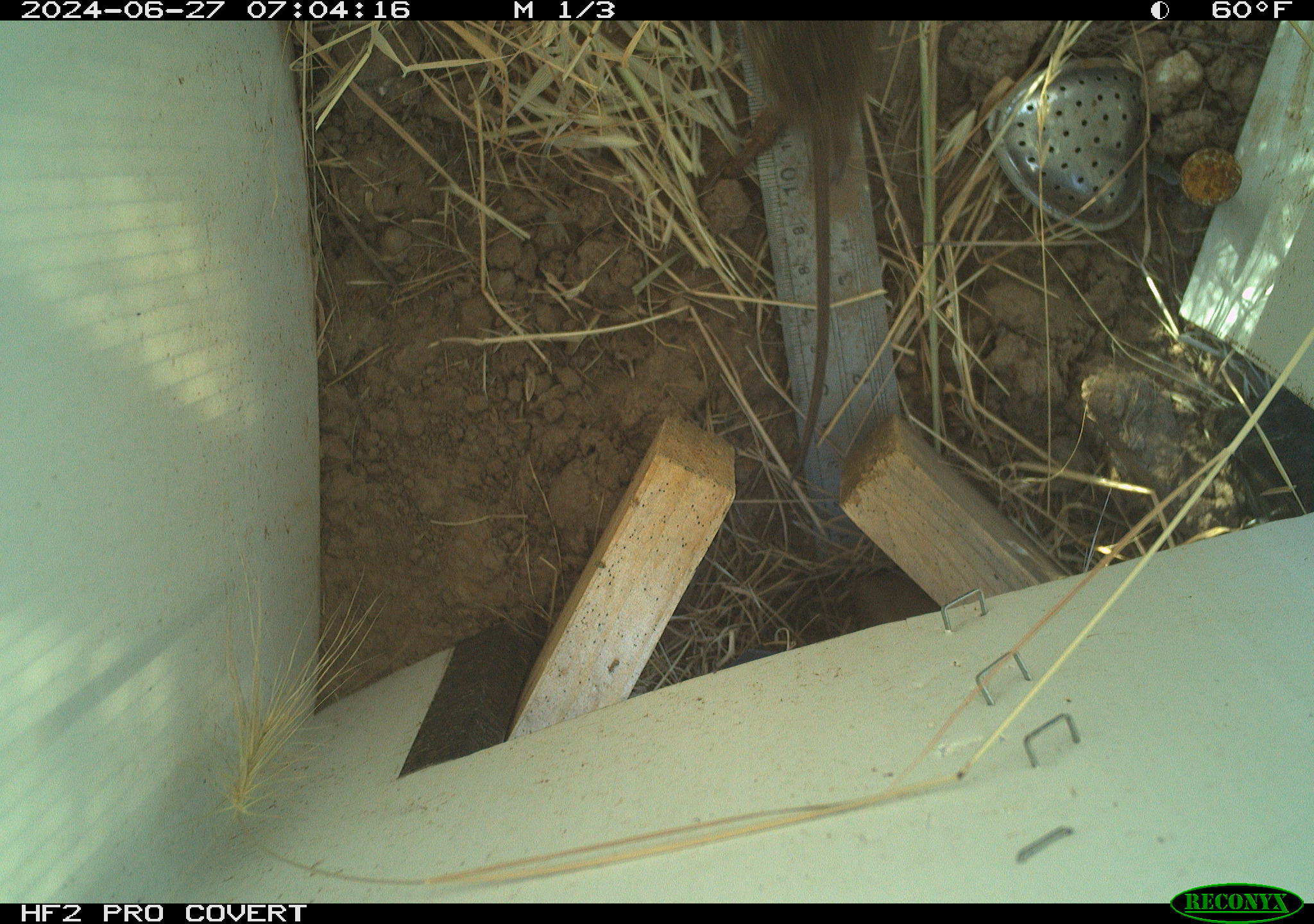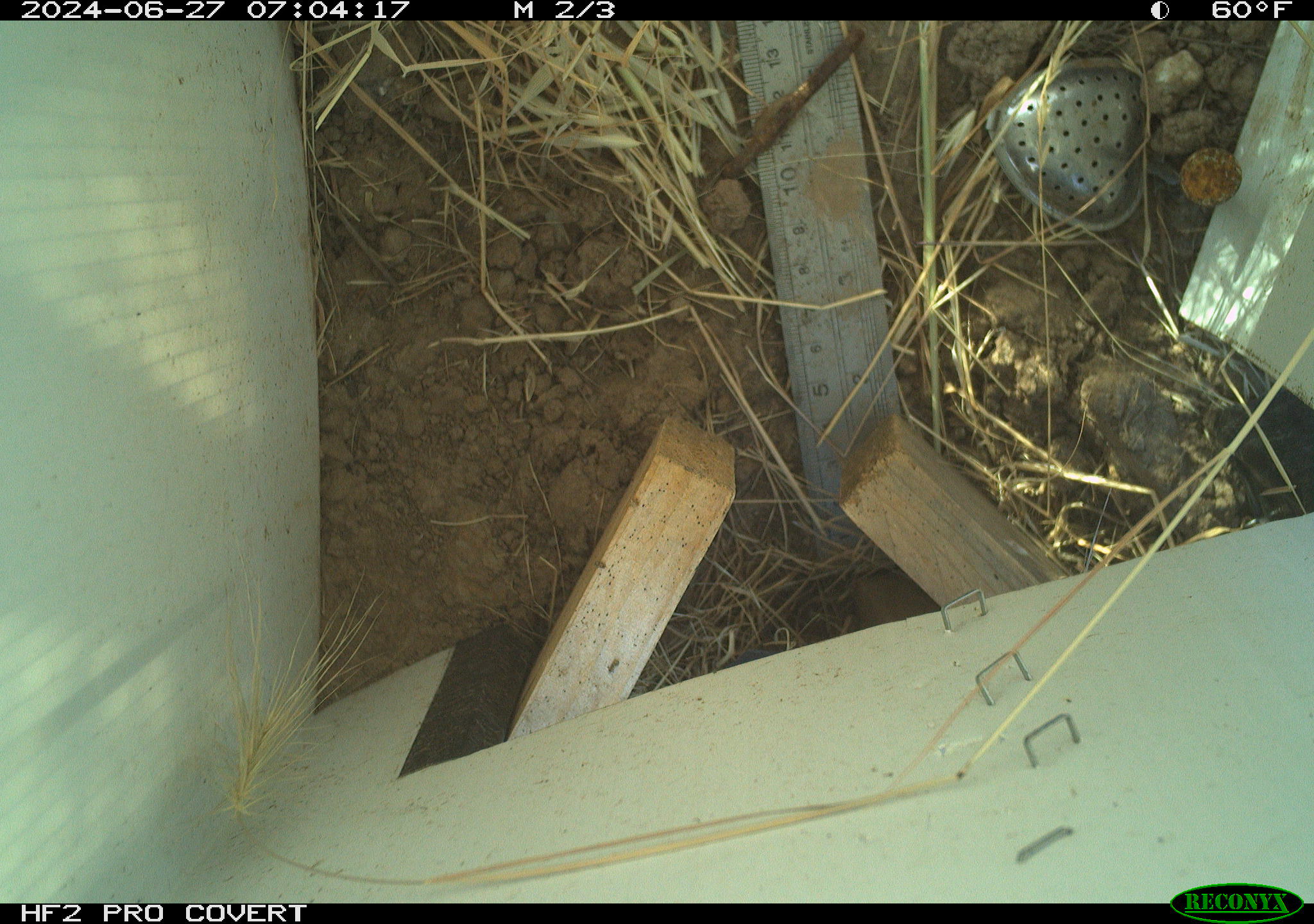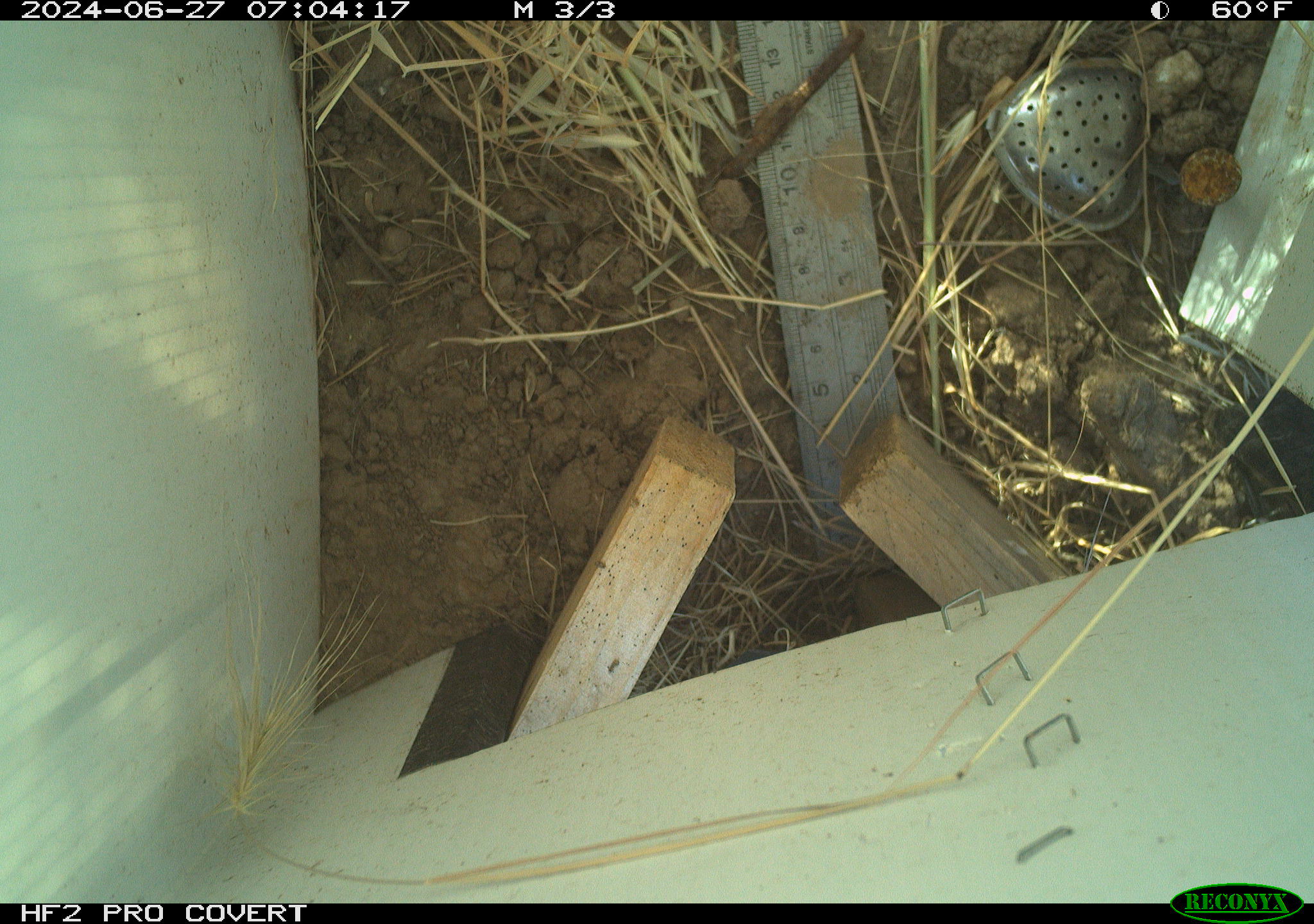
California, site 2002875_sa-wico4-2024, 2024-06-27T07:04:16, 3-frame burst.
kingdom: Animalia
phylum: Chordata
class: Mammalia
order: Rodentia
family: Cricetidae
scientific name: Arvicolinae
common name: voles, lemmings, and muskrats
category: arvicolinae subfamily